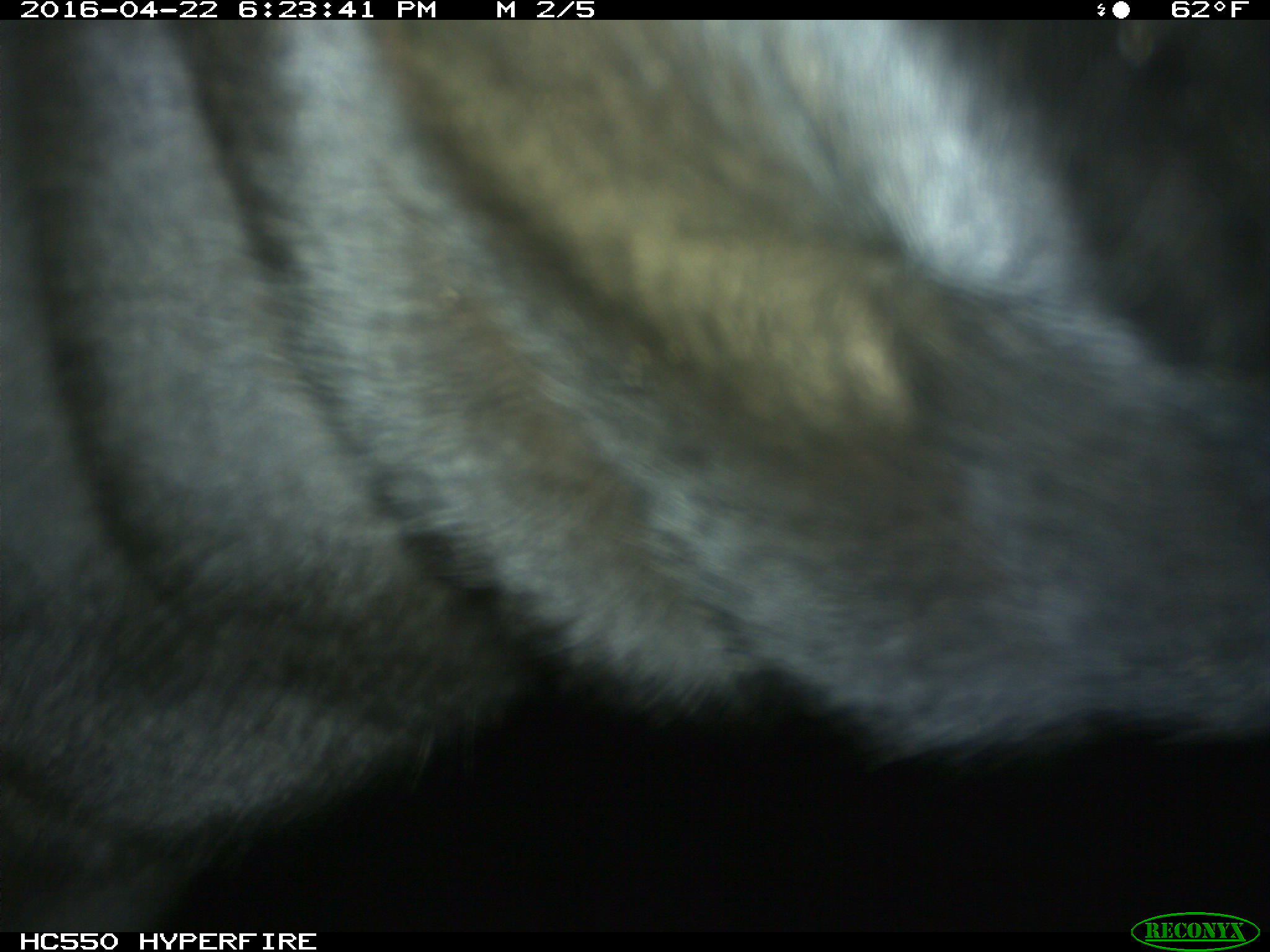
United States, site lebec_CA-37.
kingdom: Animalia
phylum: Chordata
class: Mammalia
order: Artiodactyla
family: Bovidae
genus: Bos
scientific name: Bos taurus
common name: domestic cow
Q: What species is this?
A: Bos taurus (domestic cow).